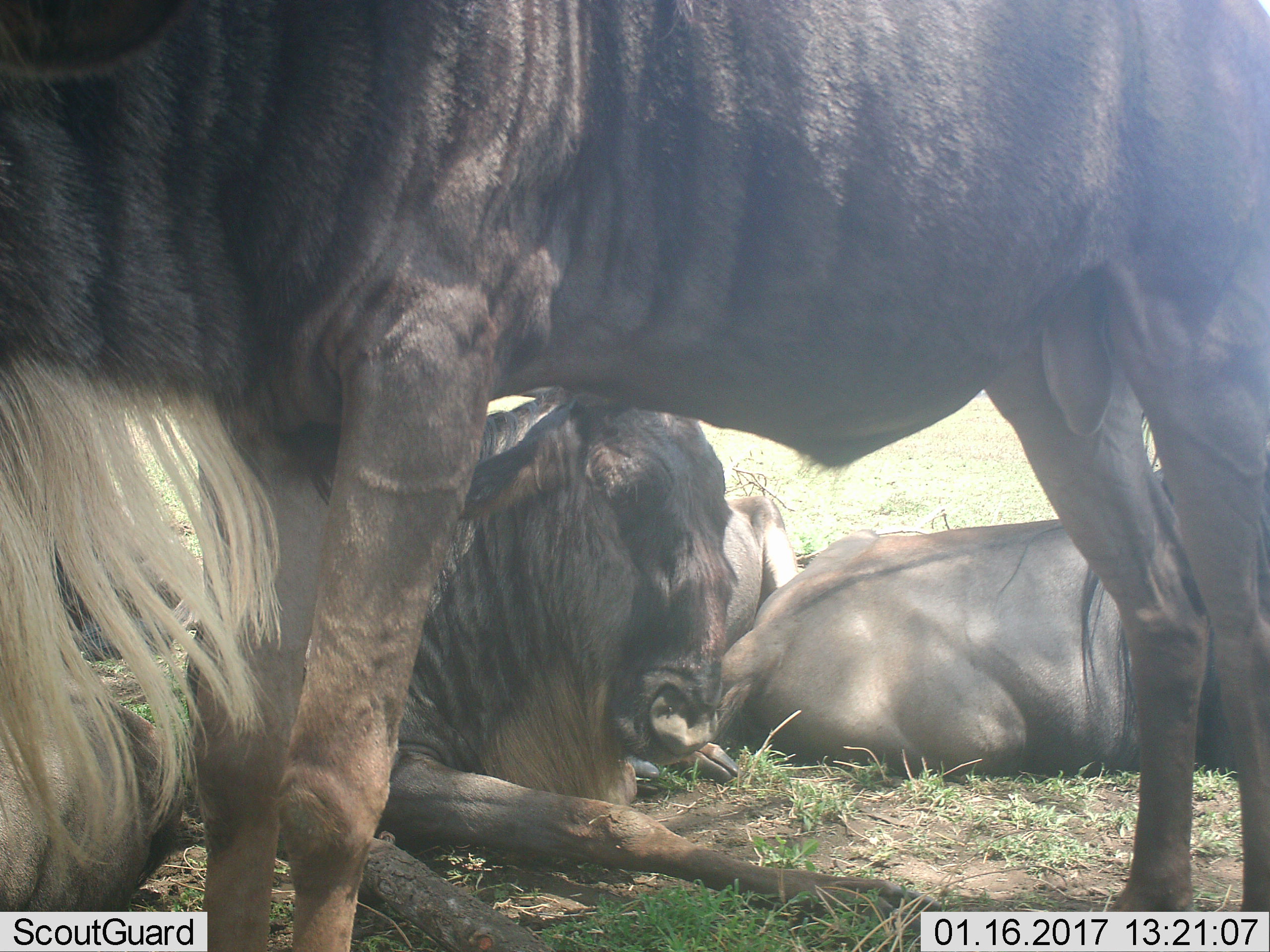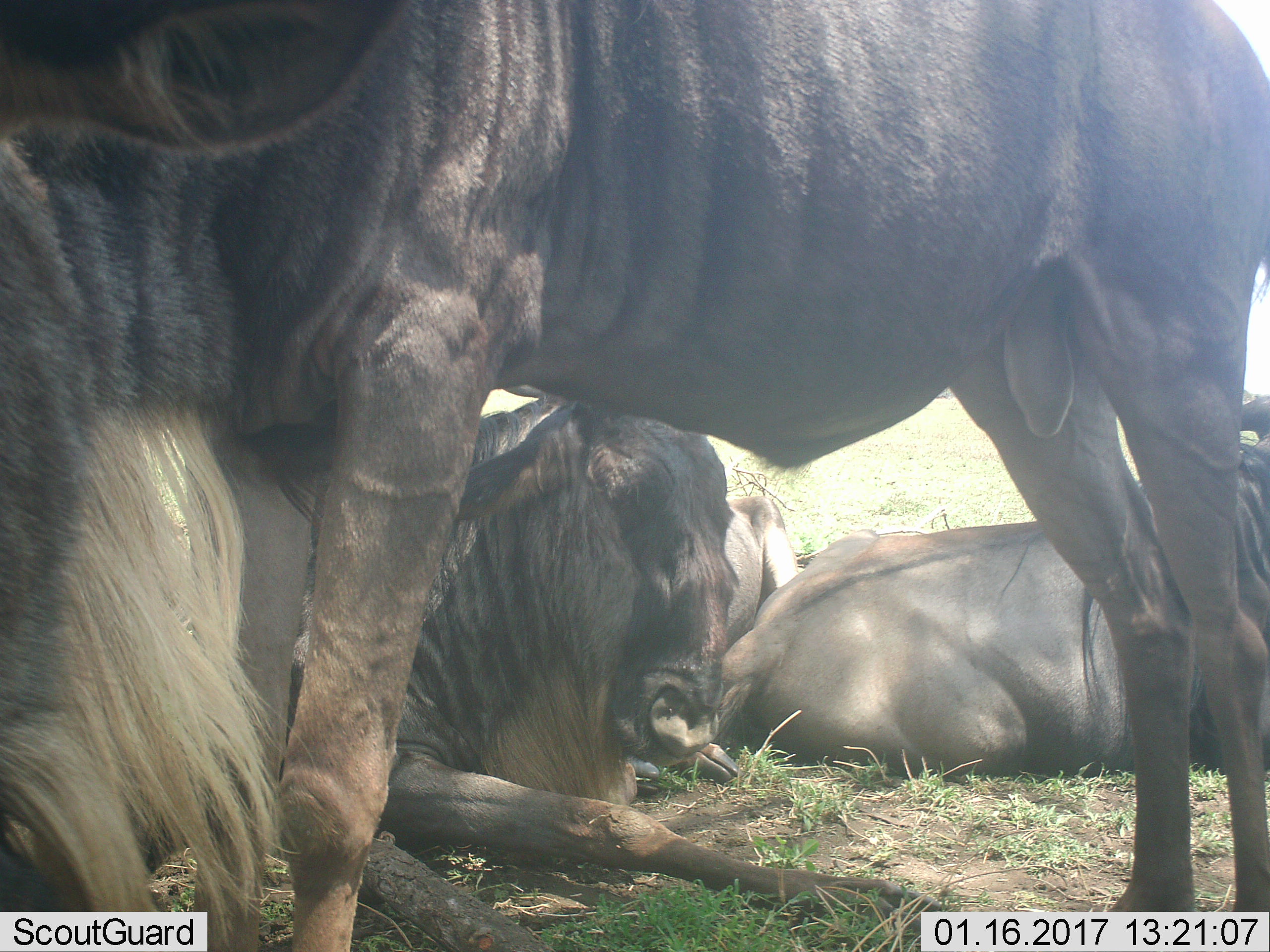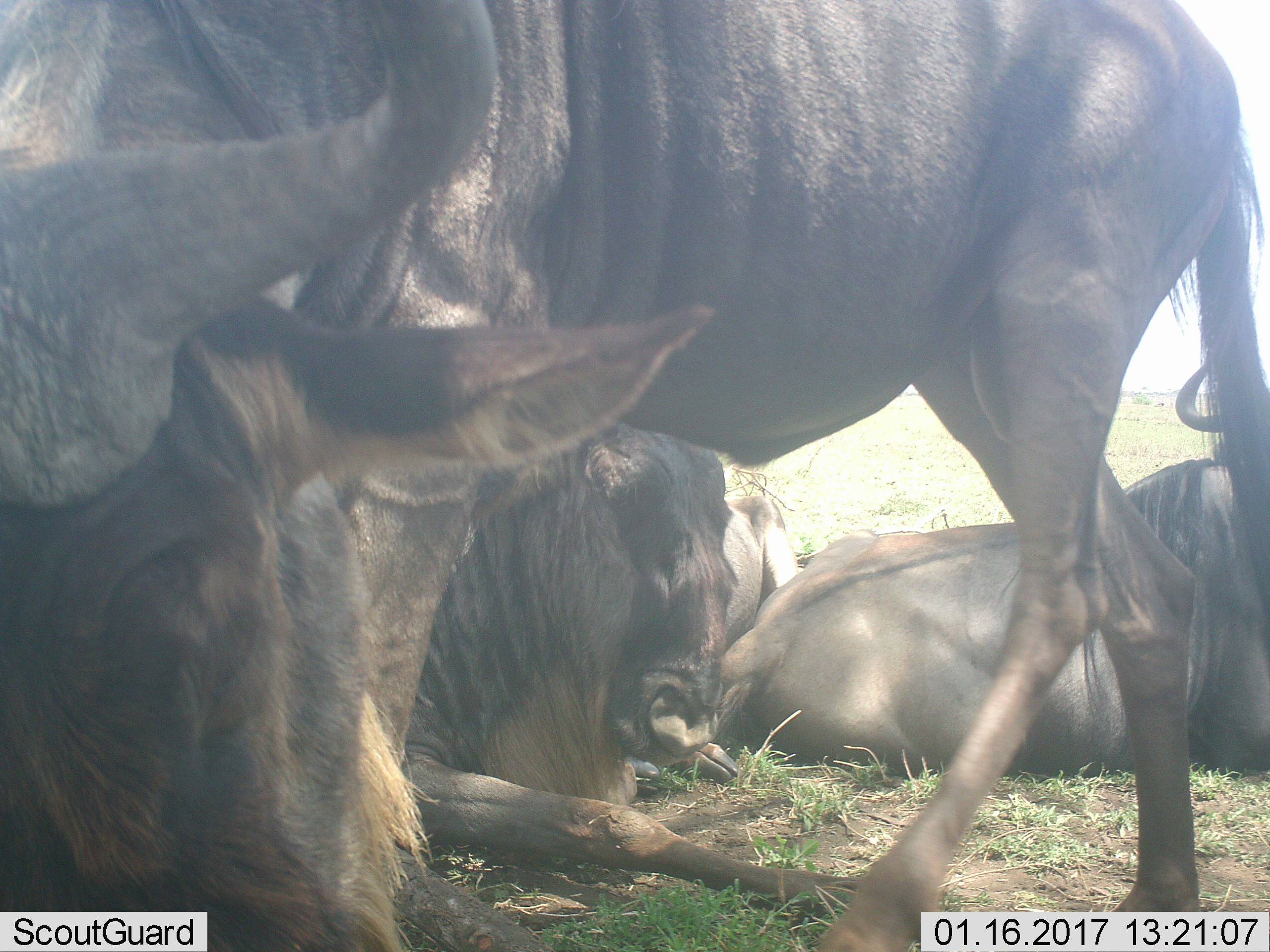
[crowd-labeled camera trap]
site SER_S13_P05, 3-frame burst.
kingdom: Animalia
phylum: Chordata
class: Mammalia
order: Artiodactyla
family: Bovidae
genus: Connochaetes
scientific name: Connochaetes taurinus taurinus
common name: blue wildebeest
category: wildebeestblue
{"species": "wildebeestblue (blue wildebeest) (Connochaetes taurinus taurinus)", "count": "5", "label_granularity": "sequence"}